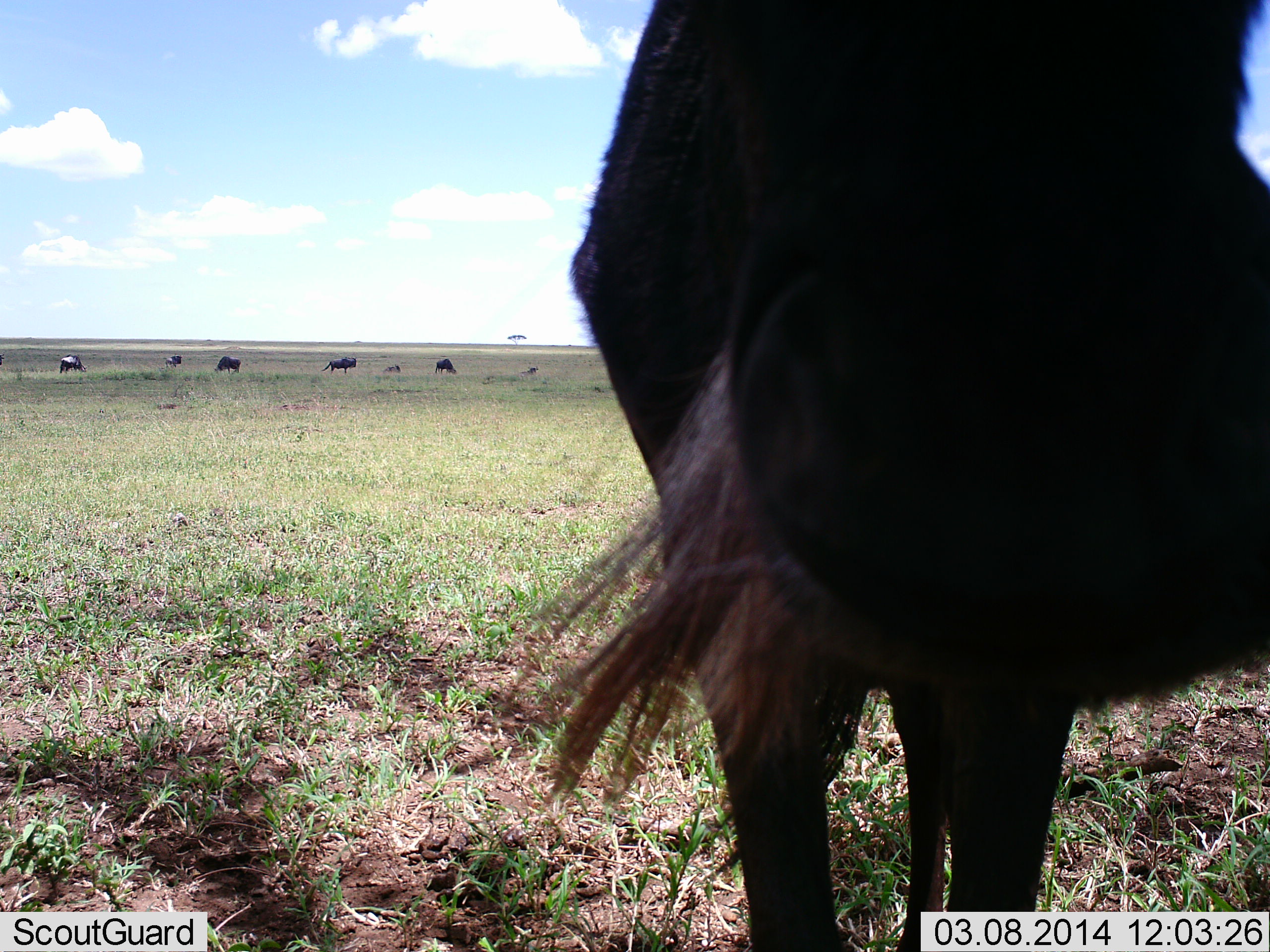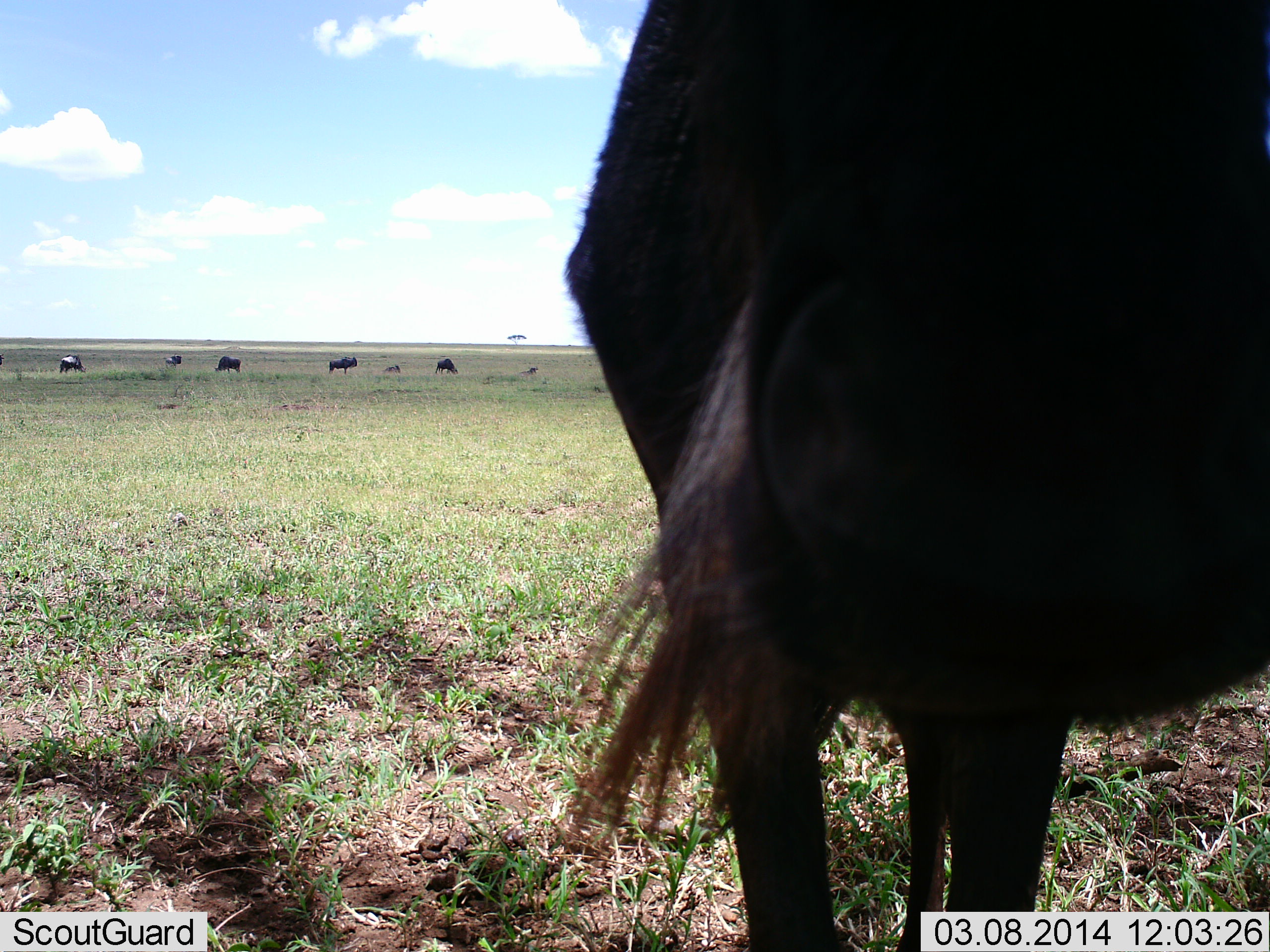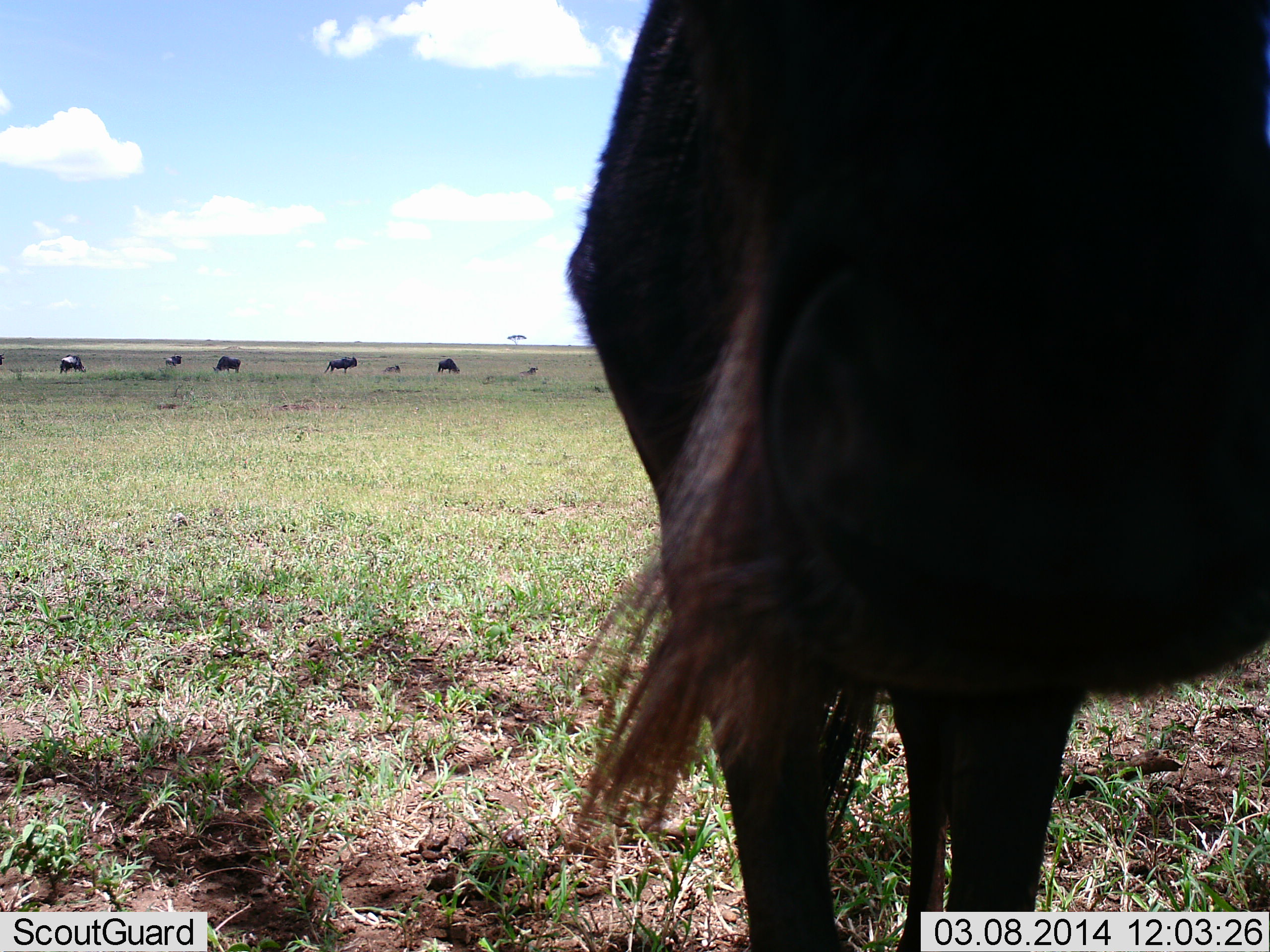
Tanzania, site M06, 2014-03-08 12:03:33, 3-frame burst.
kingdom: Animalia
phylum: Chordata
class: Mammalia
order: Artiodactyla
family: Bovidae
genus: Connochaetes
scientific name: Connochaetes taurinus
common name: blue wildebeest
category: wildebeest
Wildebeest (blue wildebeest) (Connochaetes taurinus), count 7. Behavior (volunteer vote fractions): standing 70%, resting 10%, moving 10%, interacting 10%. Young present (vote fraction): 0%. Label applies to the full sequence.